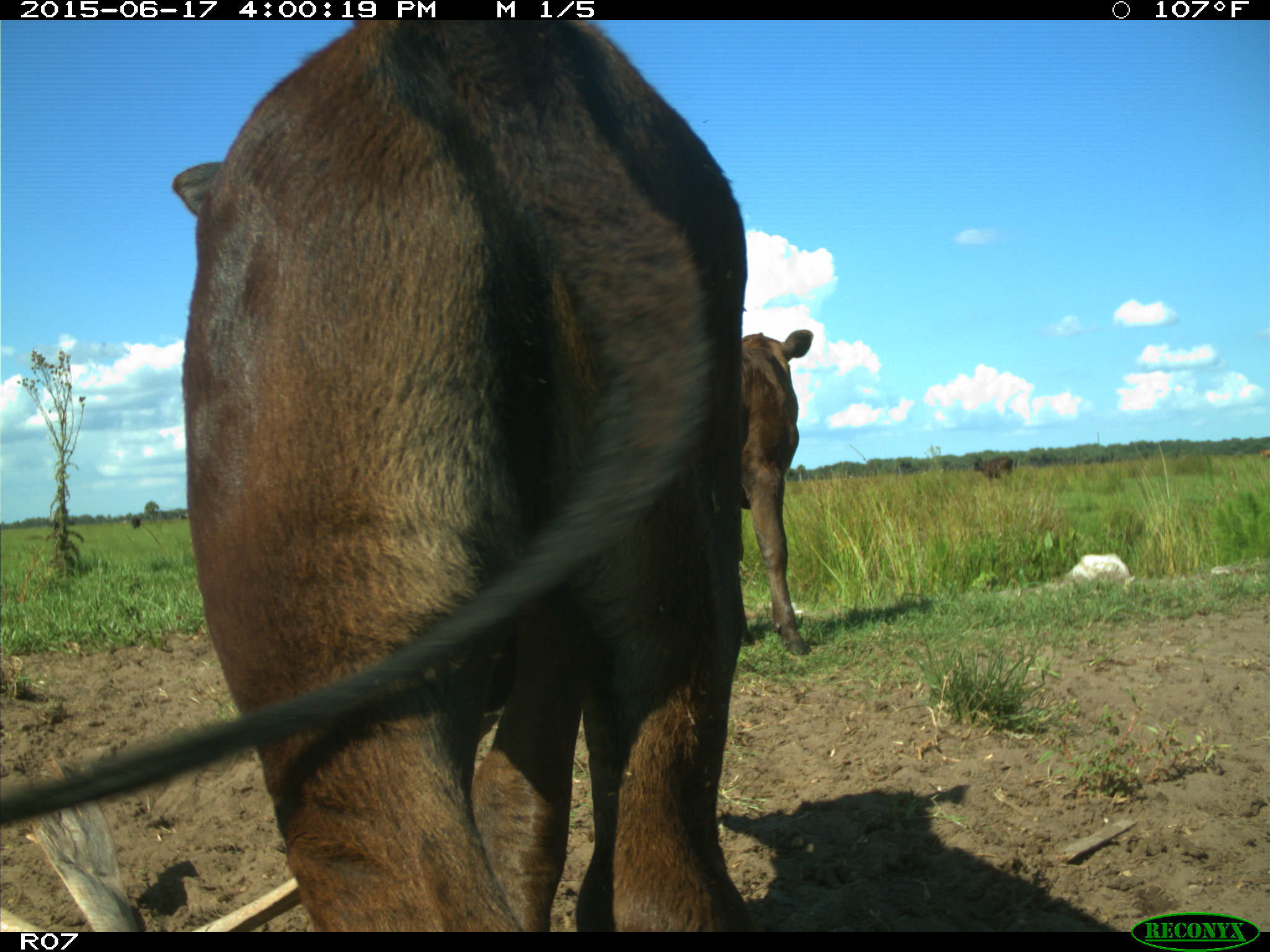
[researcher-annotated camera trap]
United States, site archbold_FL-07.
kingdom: Animalia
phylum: Chordata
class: Mammalia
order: Artiodactyla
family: Bovidae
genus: Bos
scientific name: Bos taurus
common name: domestic cow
Bos taurus (domestic cow).